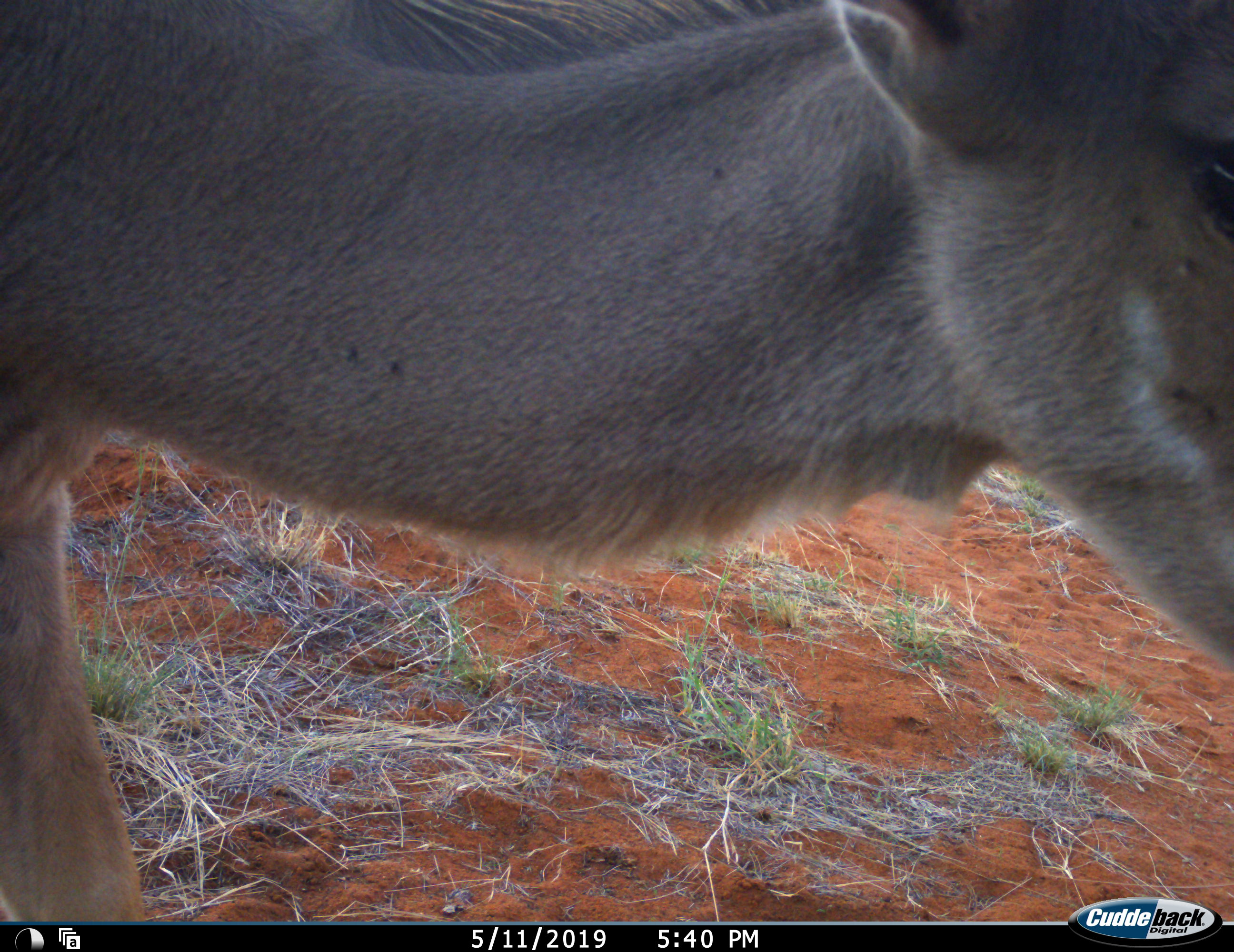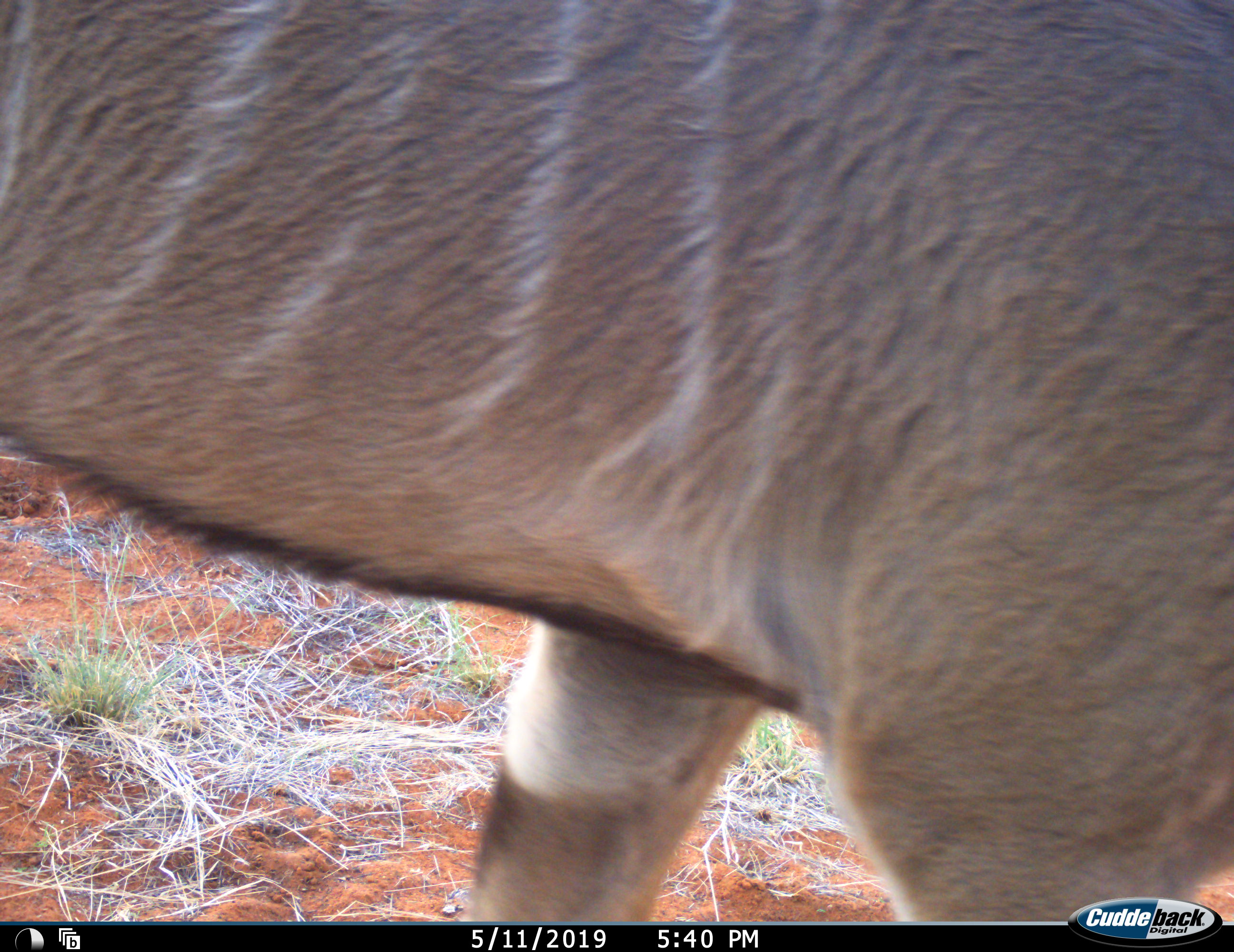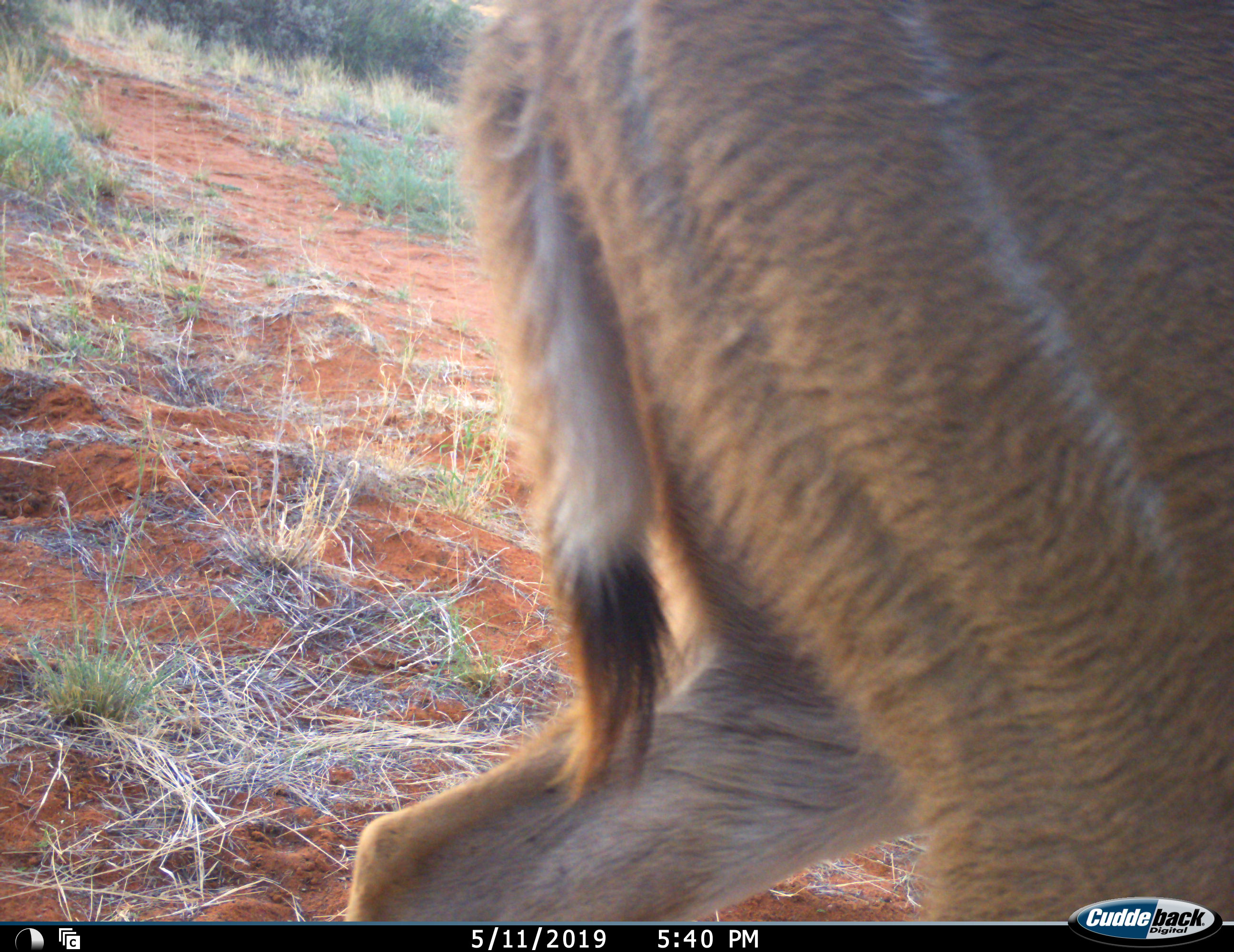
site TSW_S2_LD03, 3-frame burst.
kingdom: Animalia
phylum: Chordata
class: Mammalia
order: Artiodactyla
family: Bovidae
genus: Tragelaphus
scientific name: Tragelaphus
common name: kudu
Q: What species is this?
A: Kudu (Tragelaphus).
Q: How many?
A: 1.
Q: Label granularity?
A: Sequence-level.